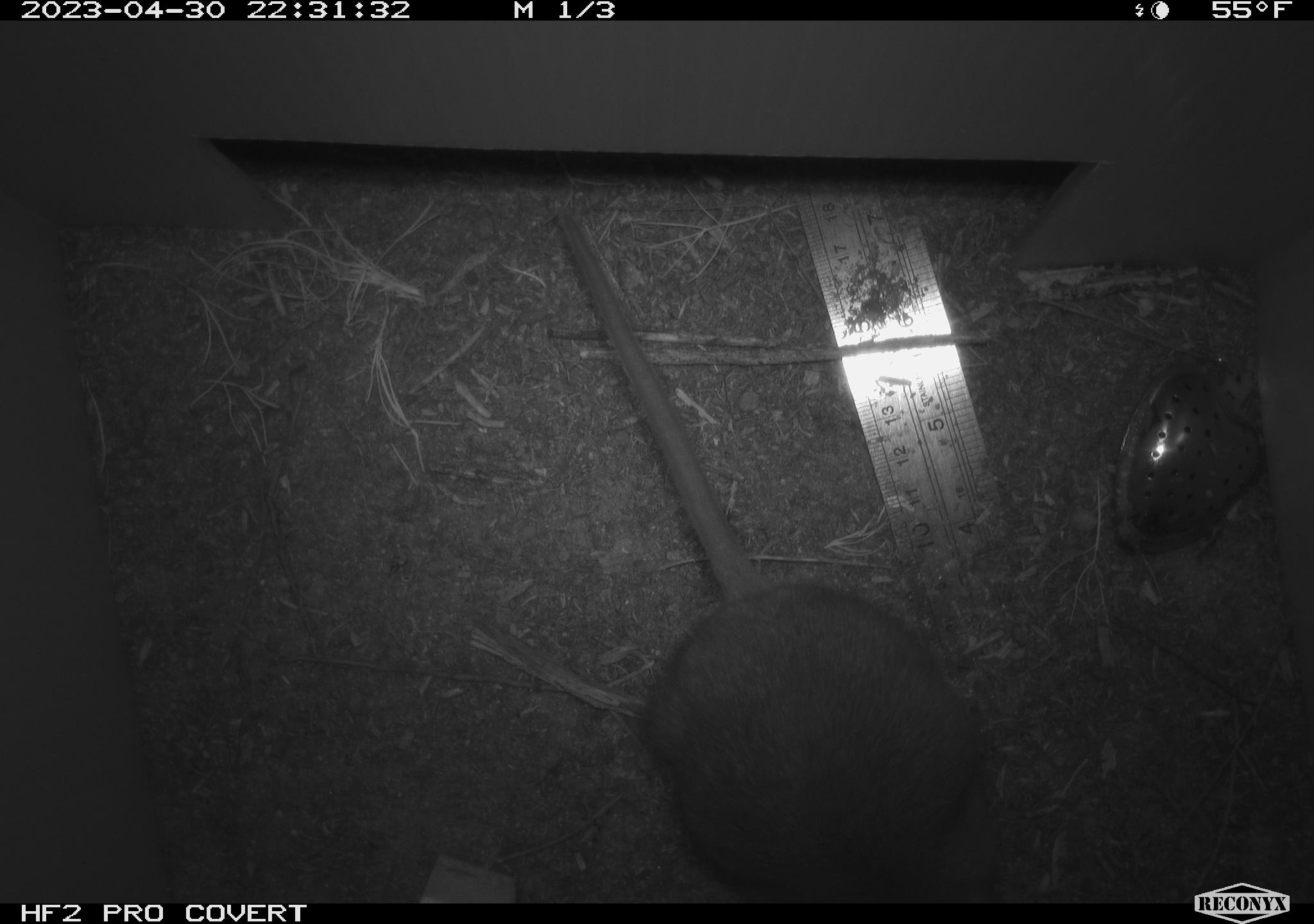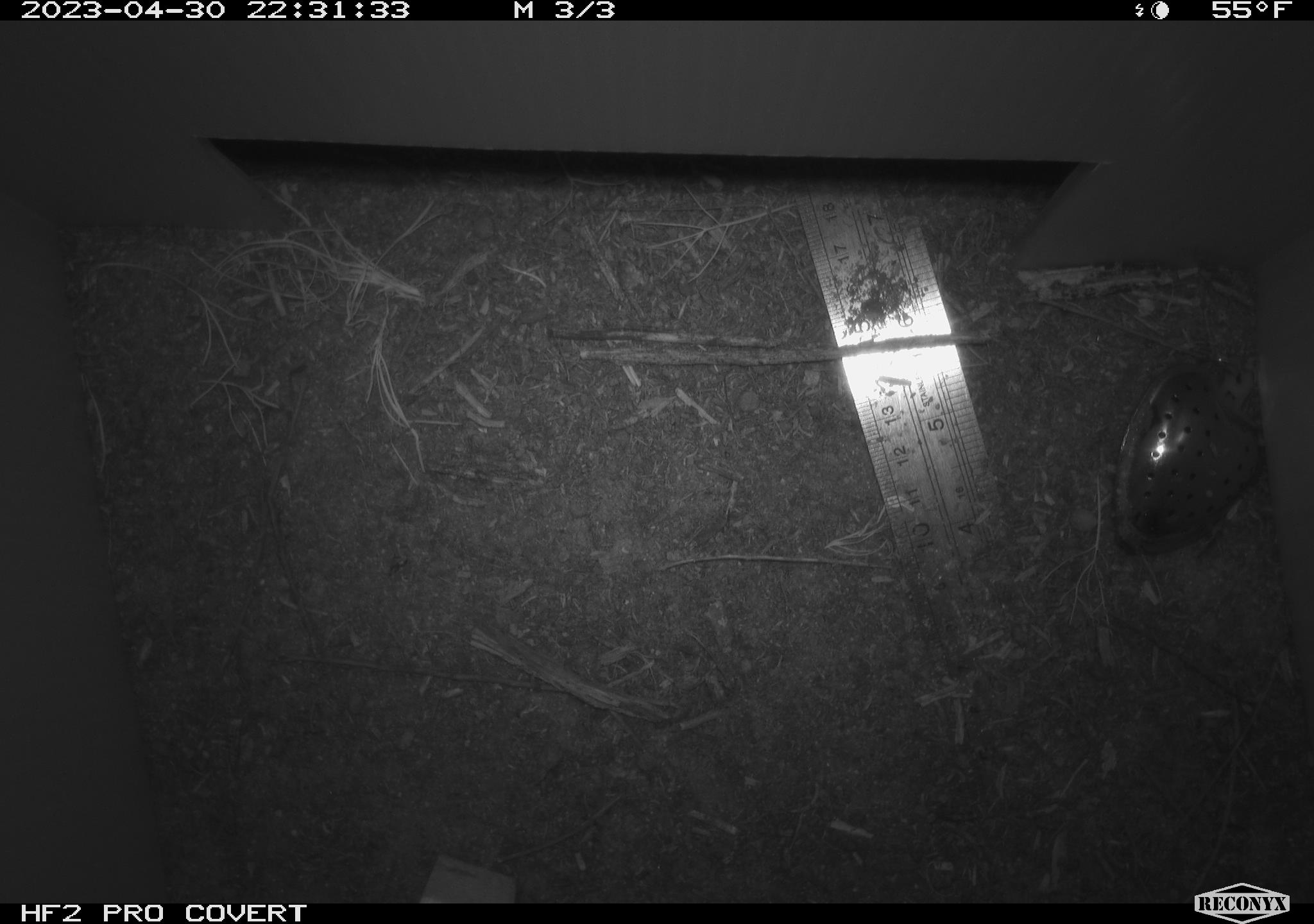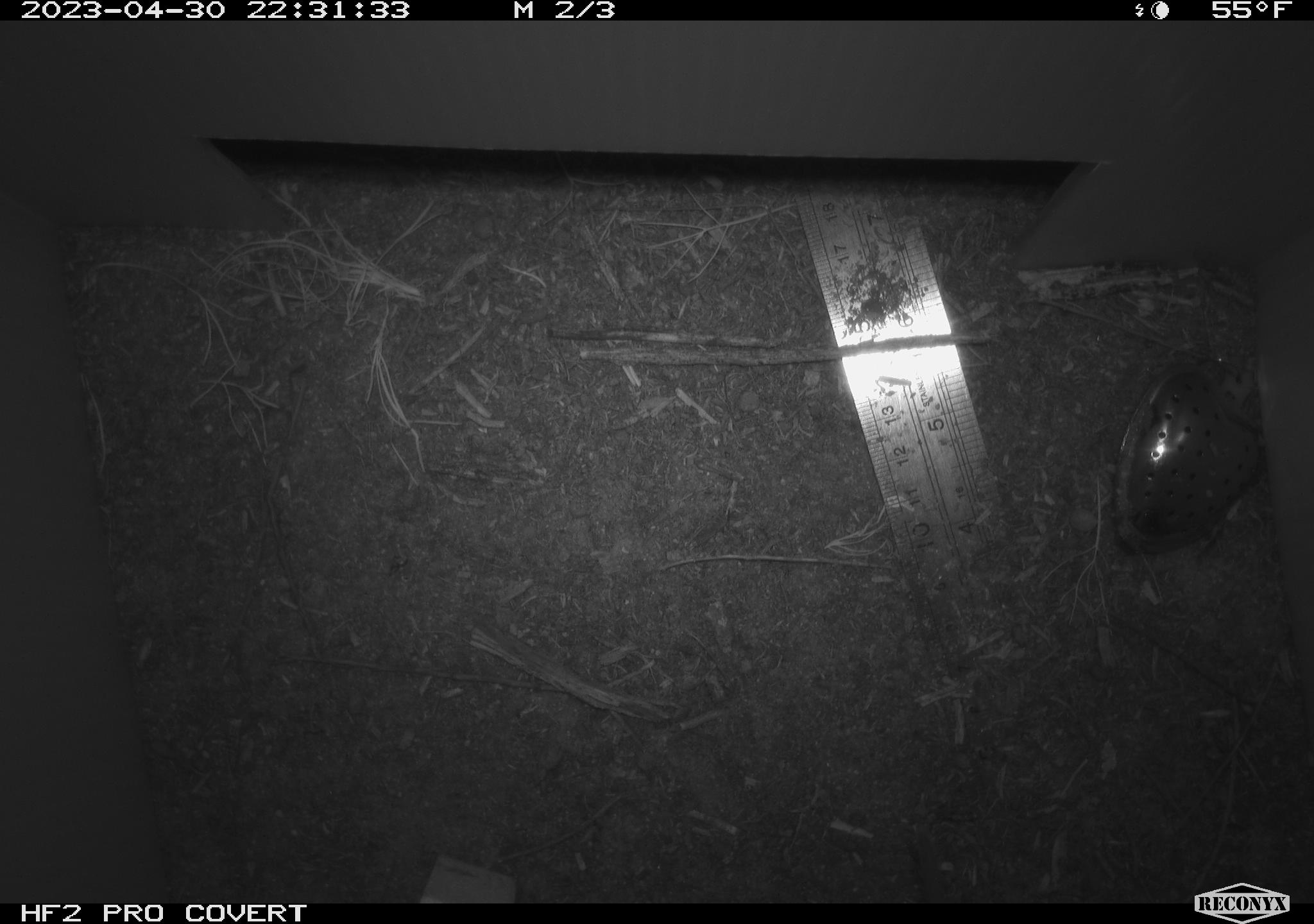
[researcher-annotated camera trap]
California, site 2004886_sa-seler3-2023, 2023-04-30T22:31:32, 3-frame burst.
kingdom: Animalia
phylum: Chordata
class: Mammalia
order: Rodentia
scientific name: Rodentia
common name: woodrat or rat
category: woodrat or rat species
Woodrat or rat species (woodrat or rat) (Rodentia).